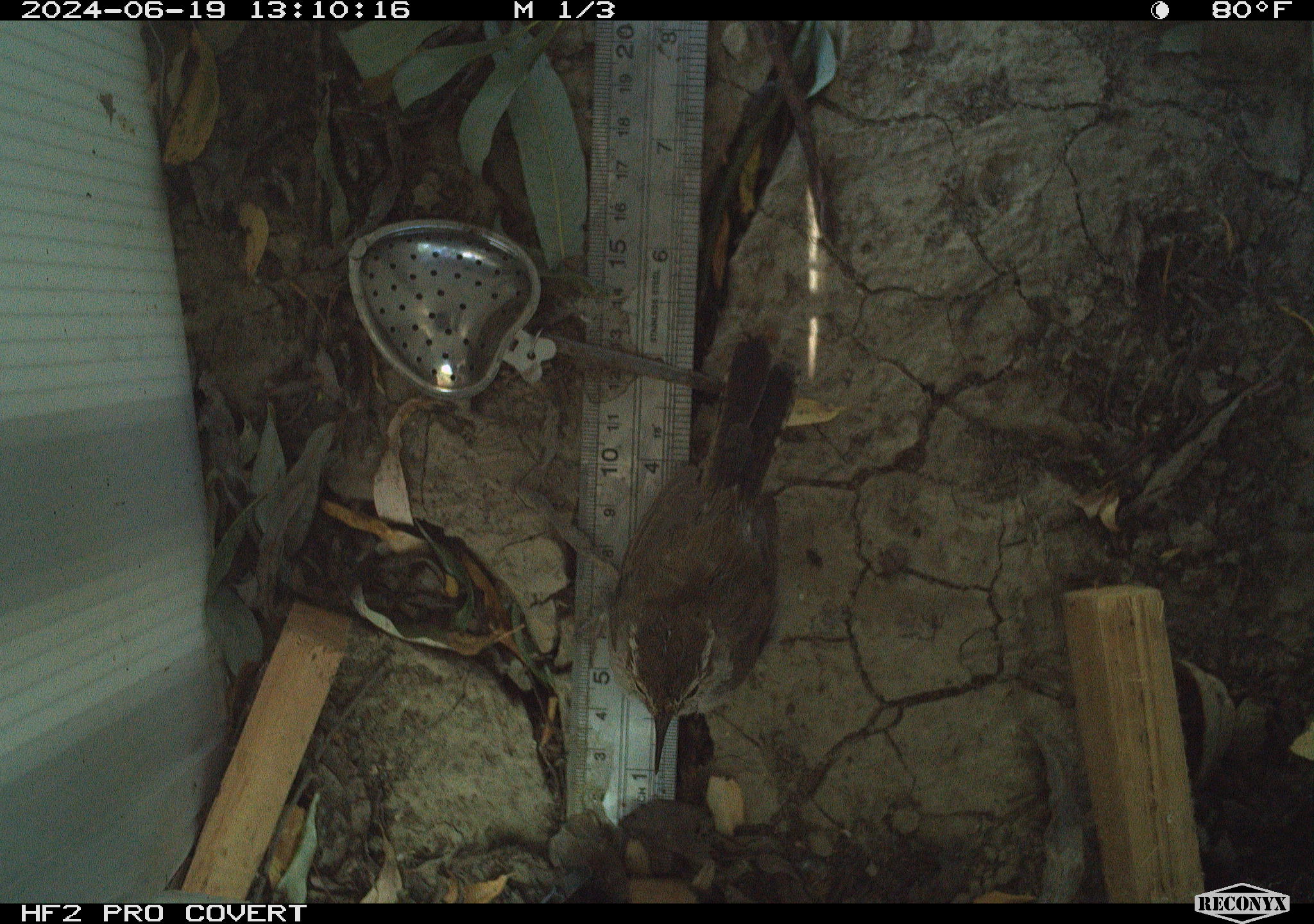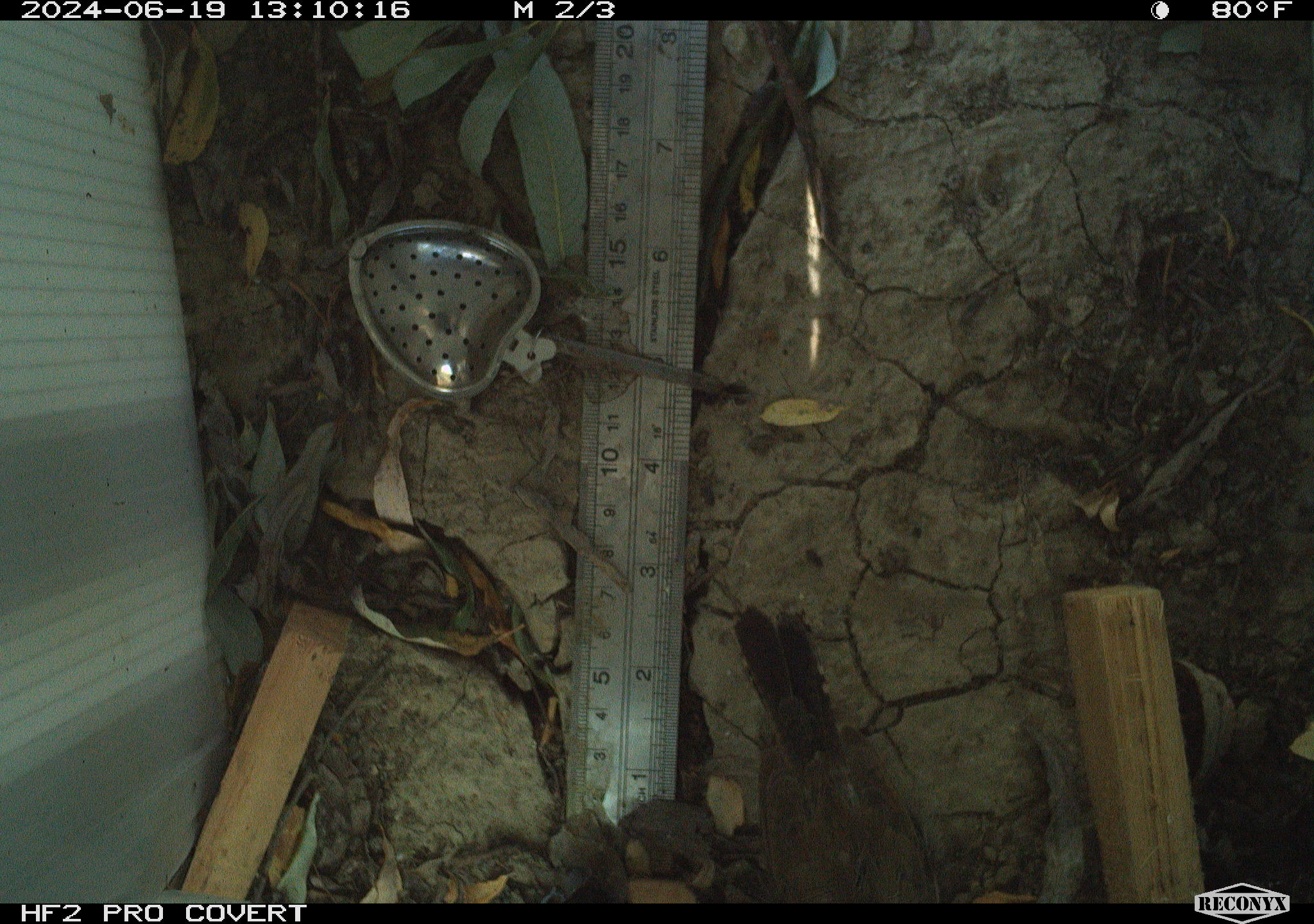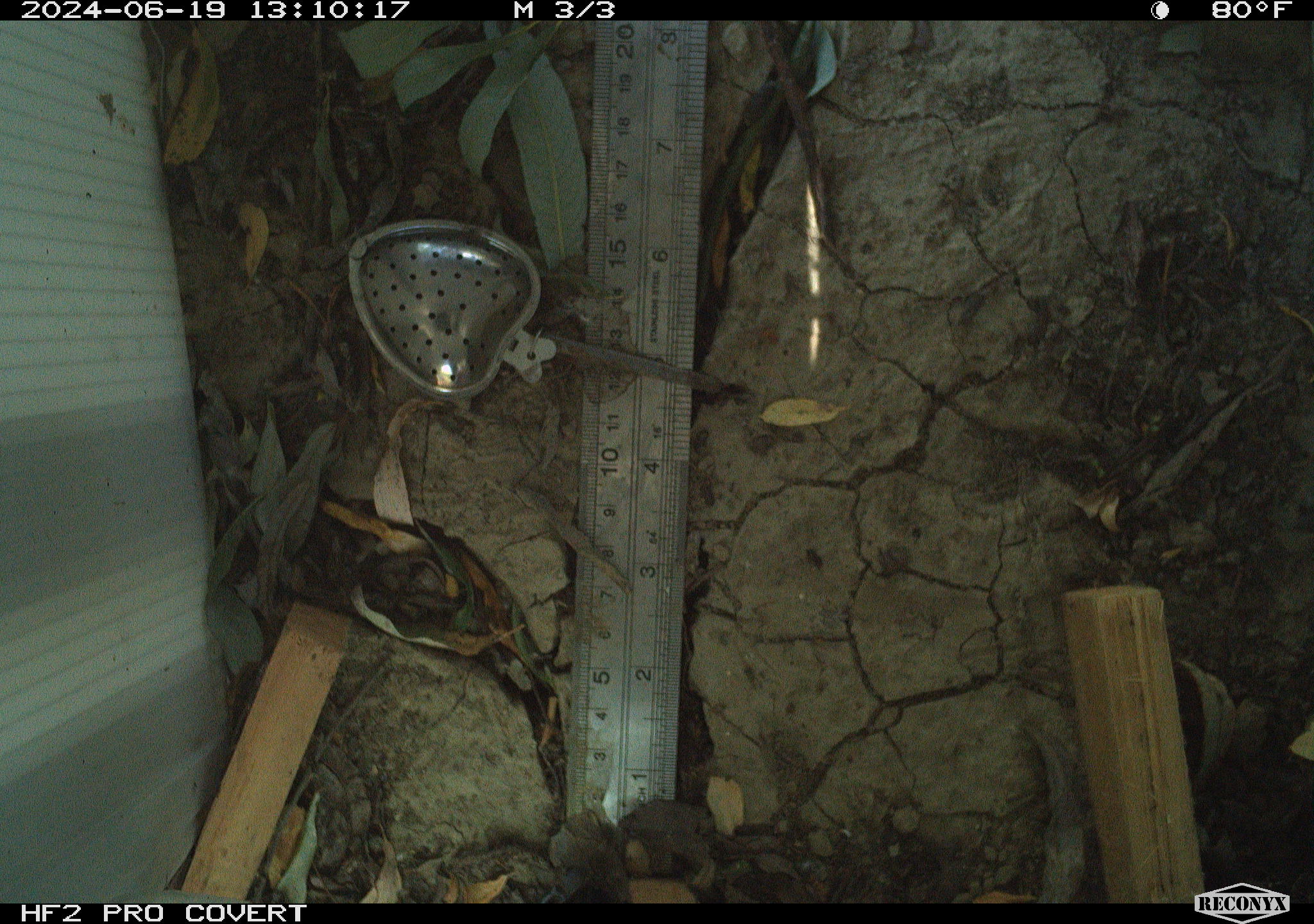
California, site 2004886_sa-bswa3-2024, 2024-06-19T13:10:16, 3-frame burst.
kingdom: Animalia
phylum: Chordata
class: Aves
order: Passeriformes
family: Troglodytidae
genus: Thryomanes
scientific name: Thryomanes bewickii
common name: bewick's wren